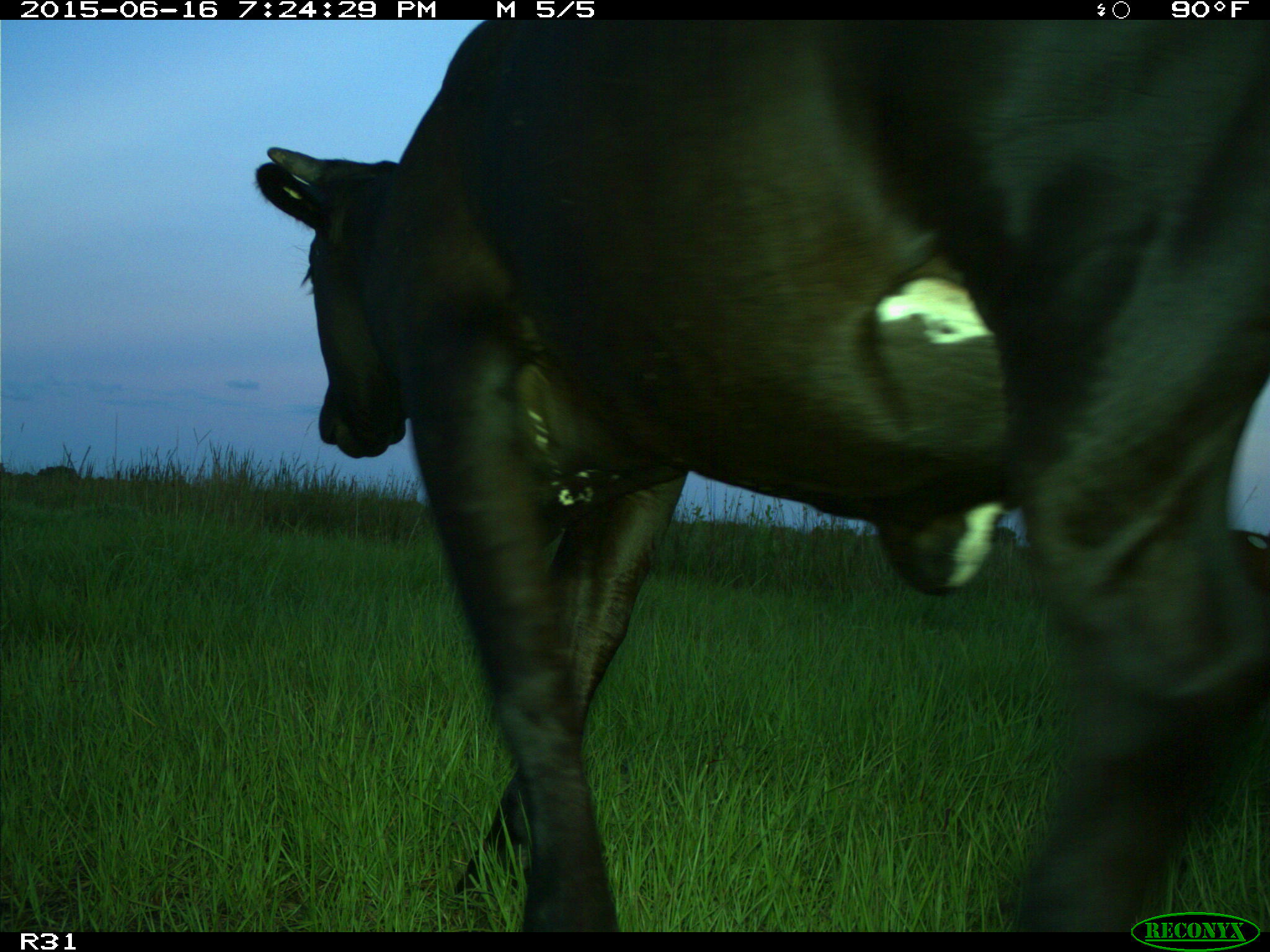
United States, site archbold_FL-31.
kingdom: Animalia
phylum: Chordata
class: Mammalia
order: Artiodactyla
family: Bovidae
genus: Bos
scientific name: Bos taurus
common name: domestic cow